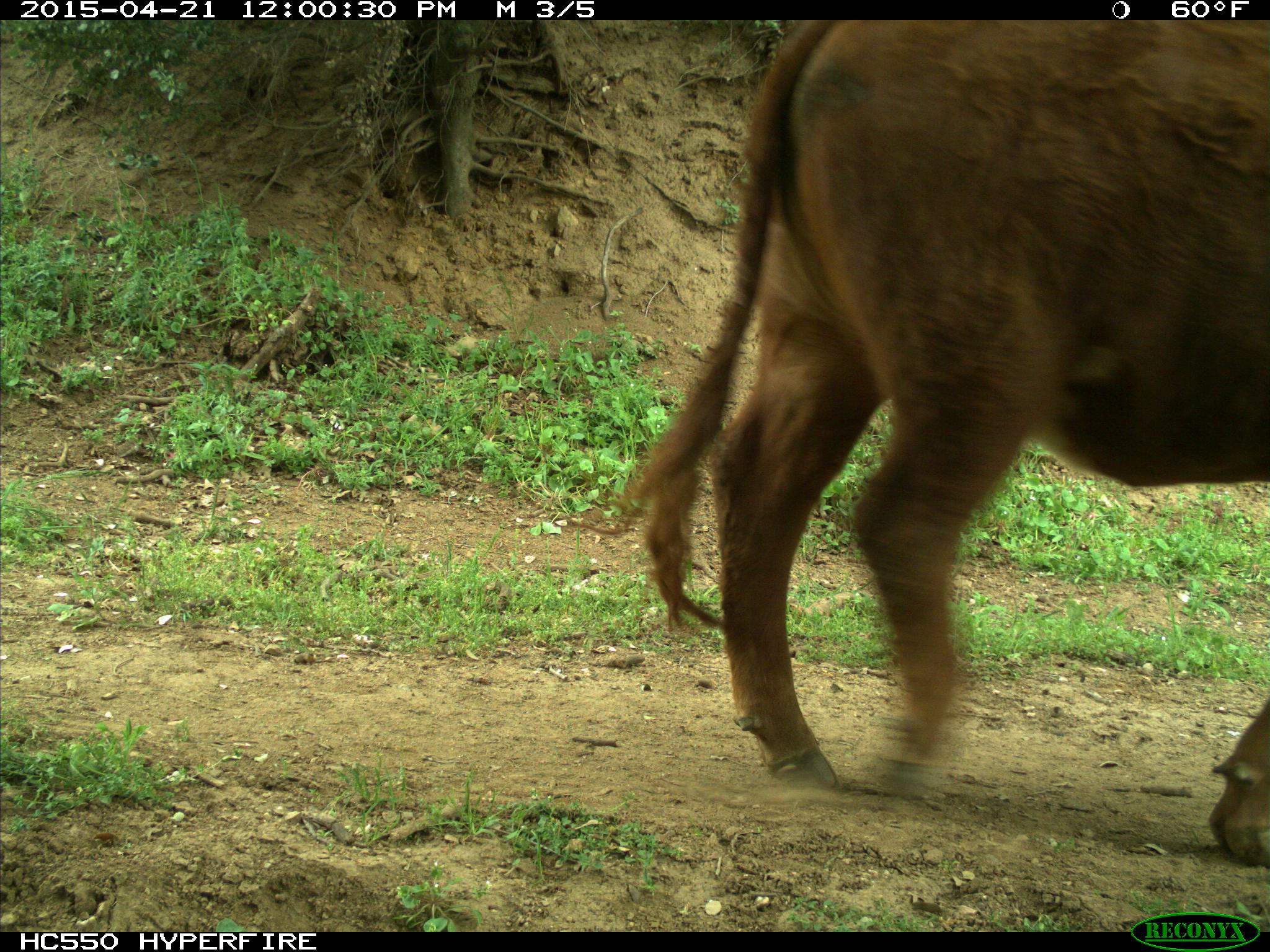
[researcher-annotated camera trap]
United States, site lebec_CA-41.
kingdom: Animalia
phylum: Chordata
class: Mammalia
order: Artiodactyla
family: Bovidae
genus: Bos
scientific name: Bos taurus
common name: domestic cow